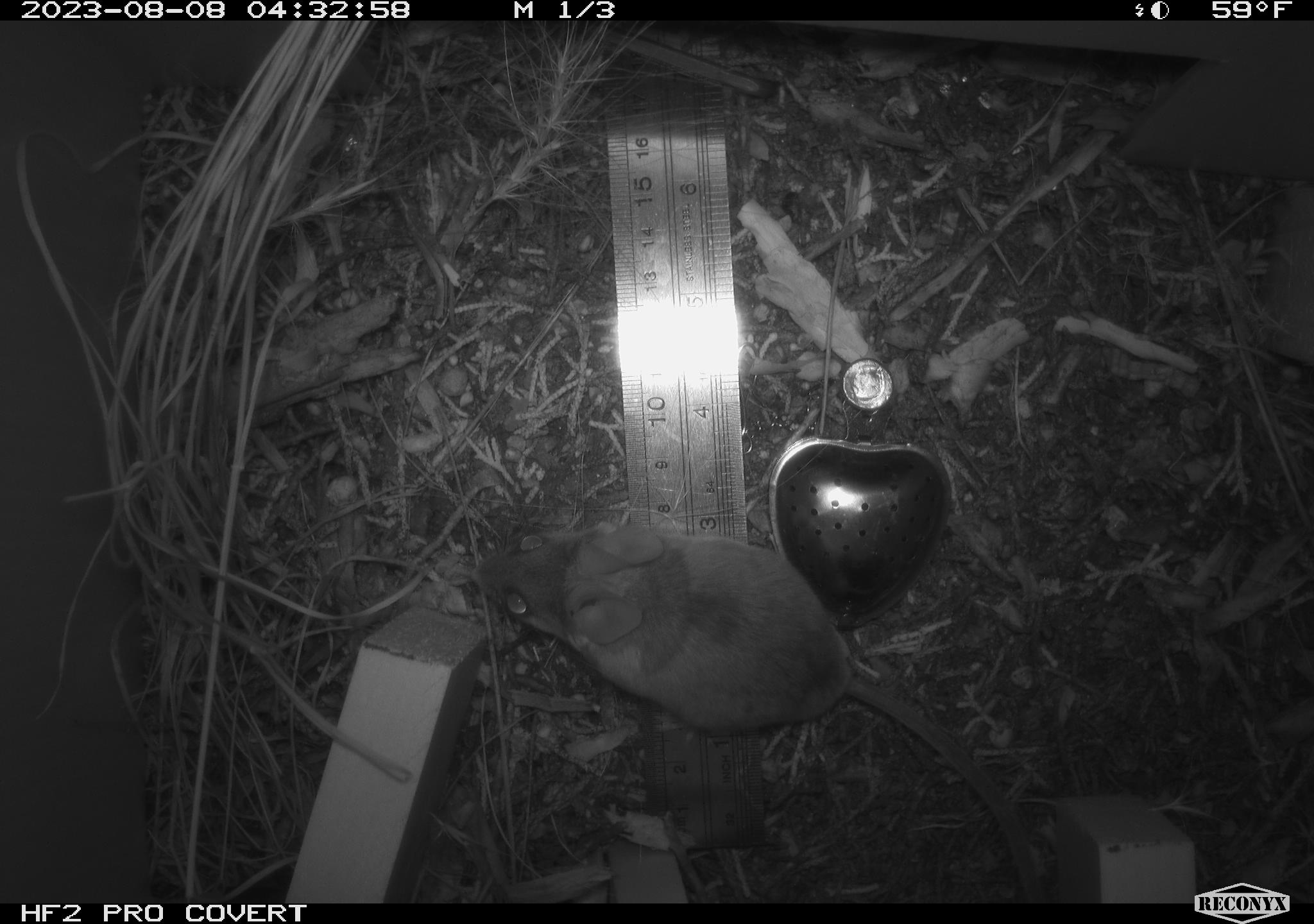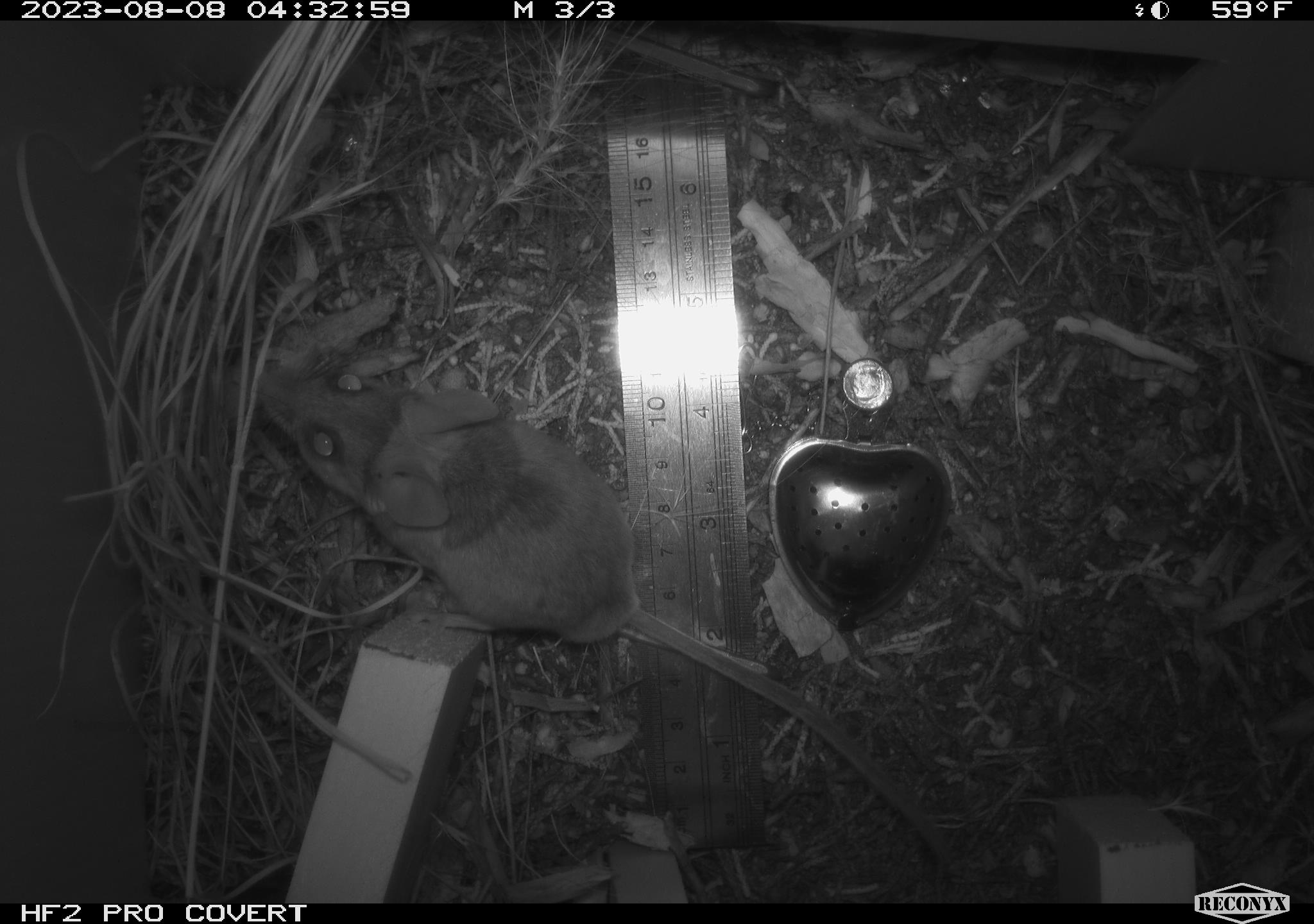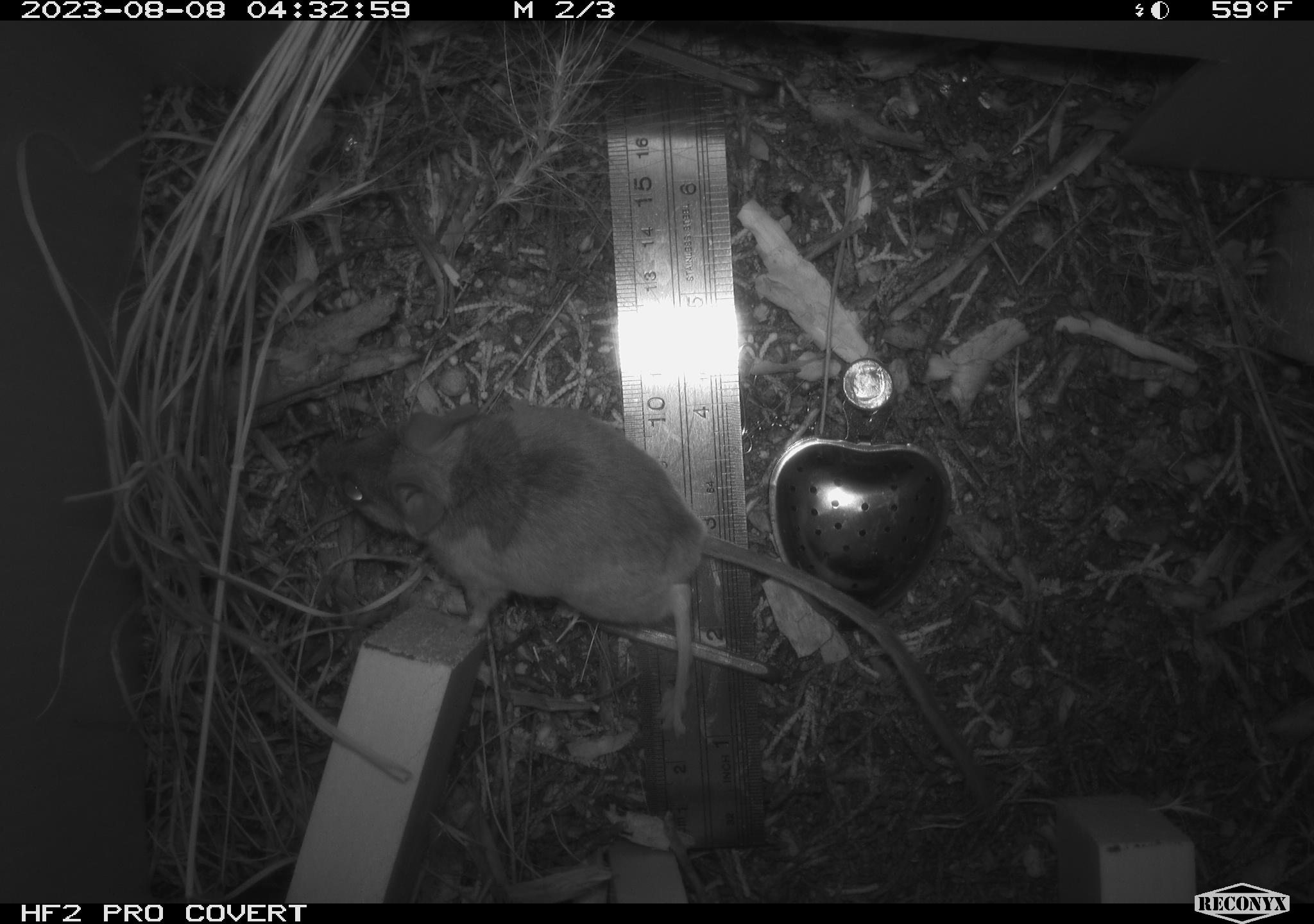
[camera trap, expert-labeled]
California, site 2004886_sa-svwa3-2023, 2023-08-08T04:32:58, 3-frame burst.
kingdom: Animalia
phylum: Chordata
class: Mammalia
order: Rodentia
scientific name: Rodentia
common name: mouse species